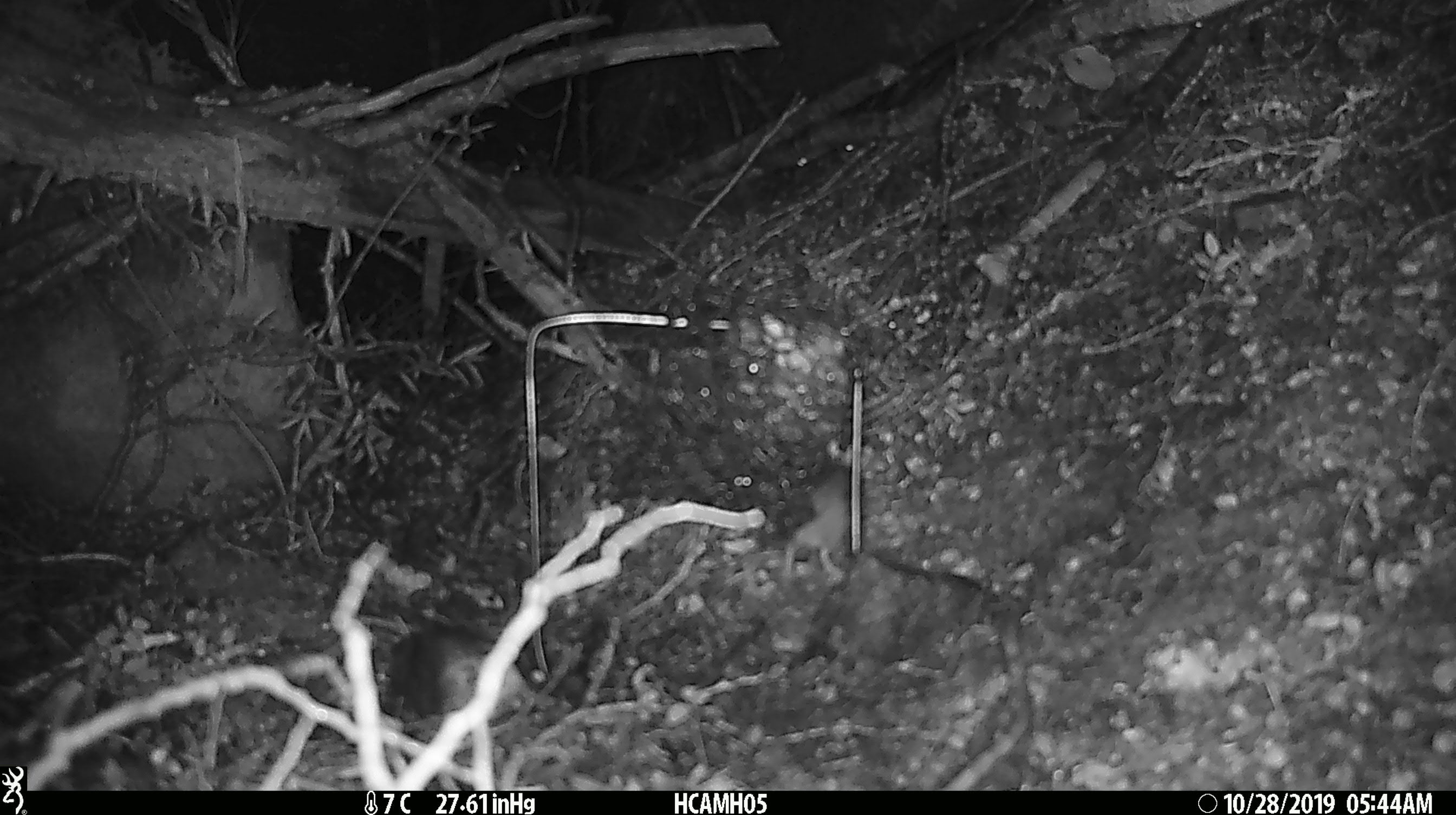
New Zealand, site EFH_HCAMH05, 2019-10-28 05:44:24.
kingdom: Animalia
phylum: Chordata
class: Mammalia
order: Rodentia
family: Muridae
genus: Mus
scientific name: Mus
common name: mouse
Mouse (Mus).